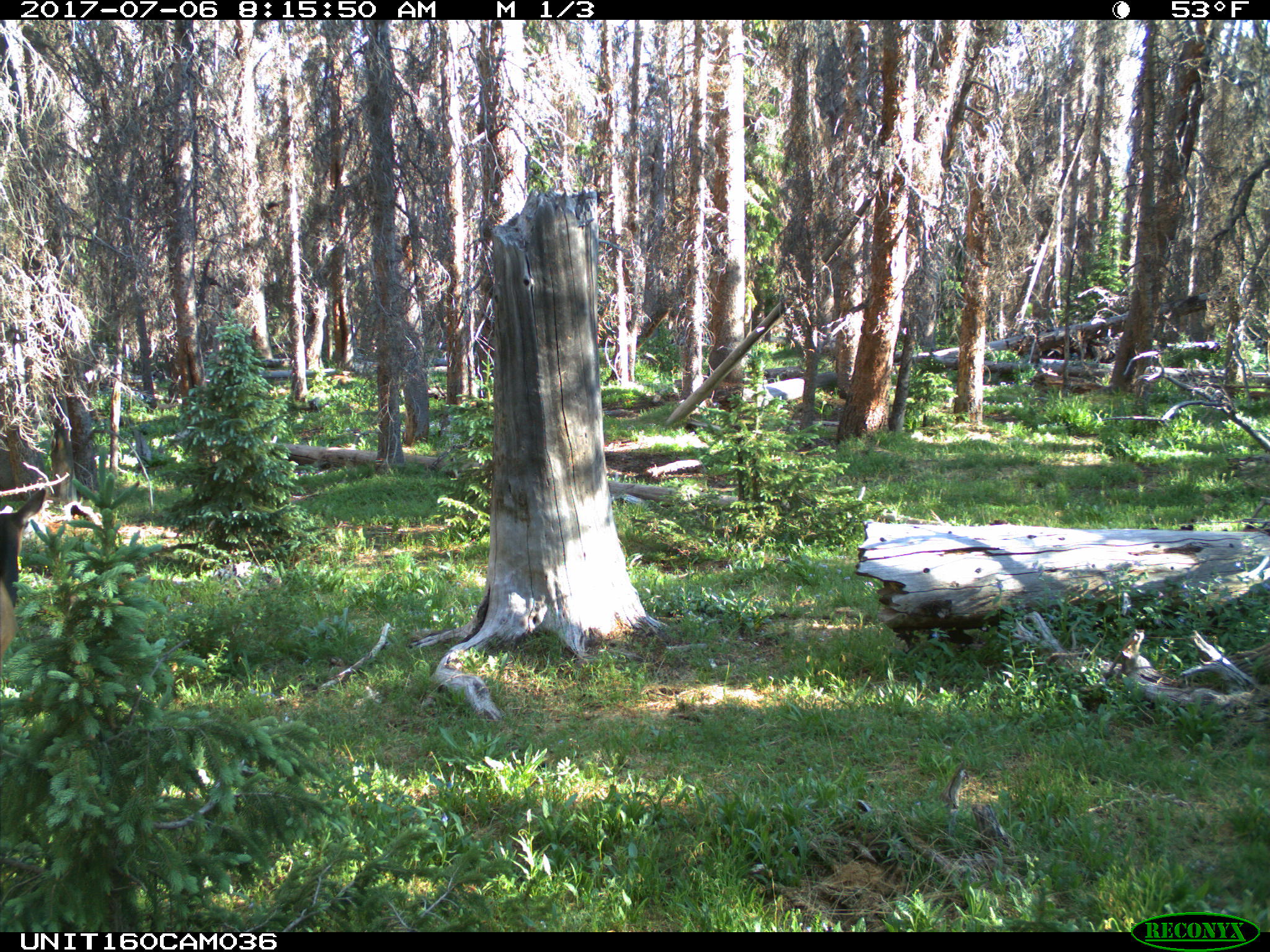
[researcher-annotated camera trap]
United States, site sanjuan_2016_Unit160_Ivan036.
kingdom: Animalia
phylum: Chordata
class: Mammalia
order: Artiodactyla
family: Cervidae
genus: Cervus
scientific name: Cervus elaphus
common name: red deer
Cervus elaphus (red deer).